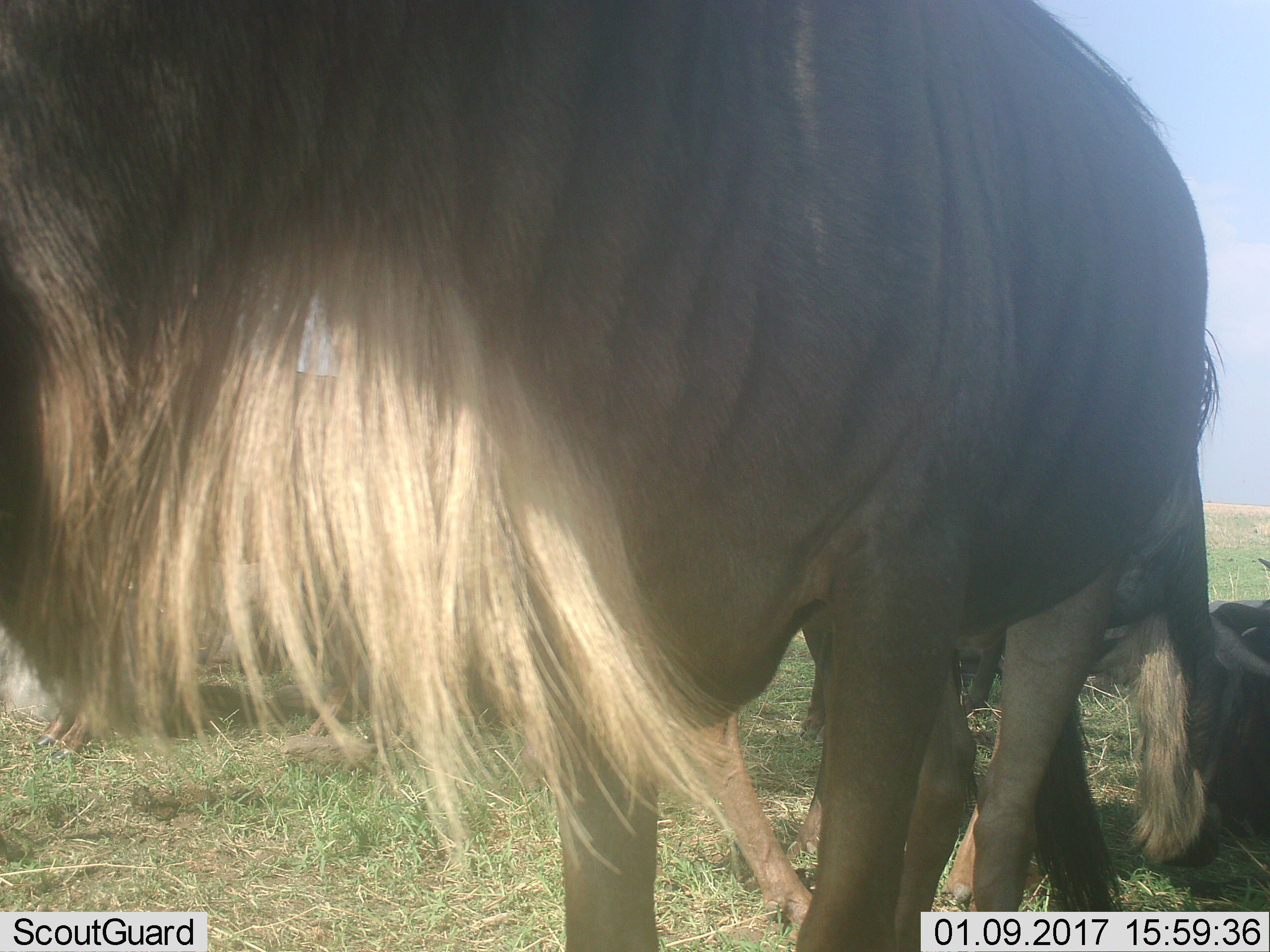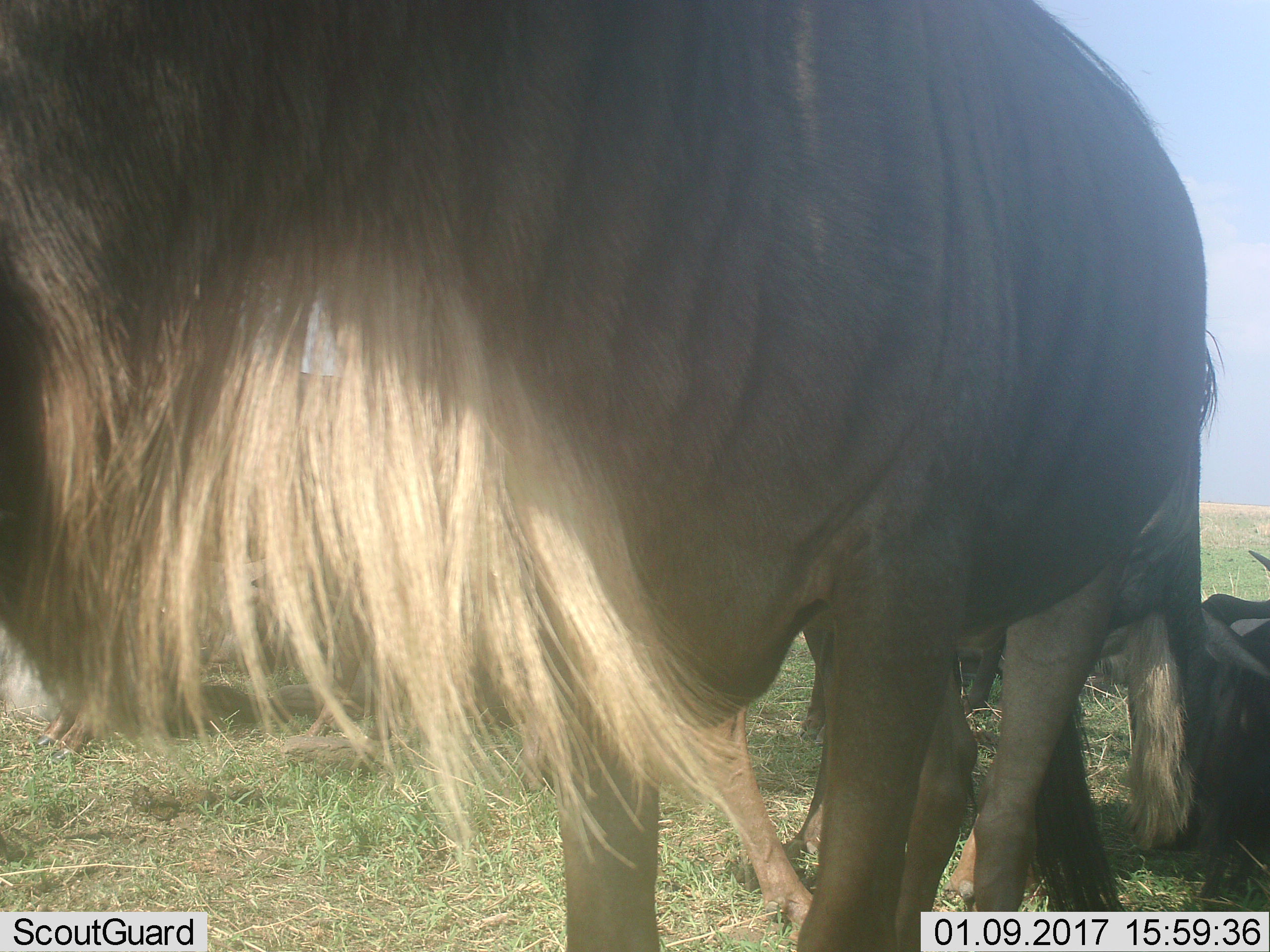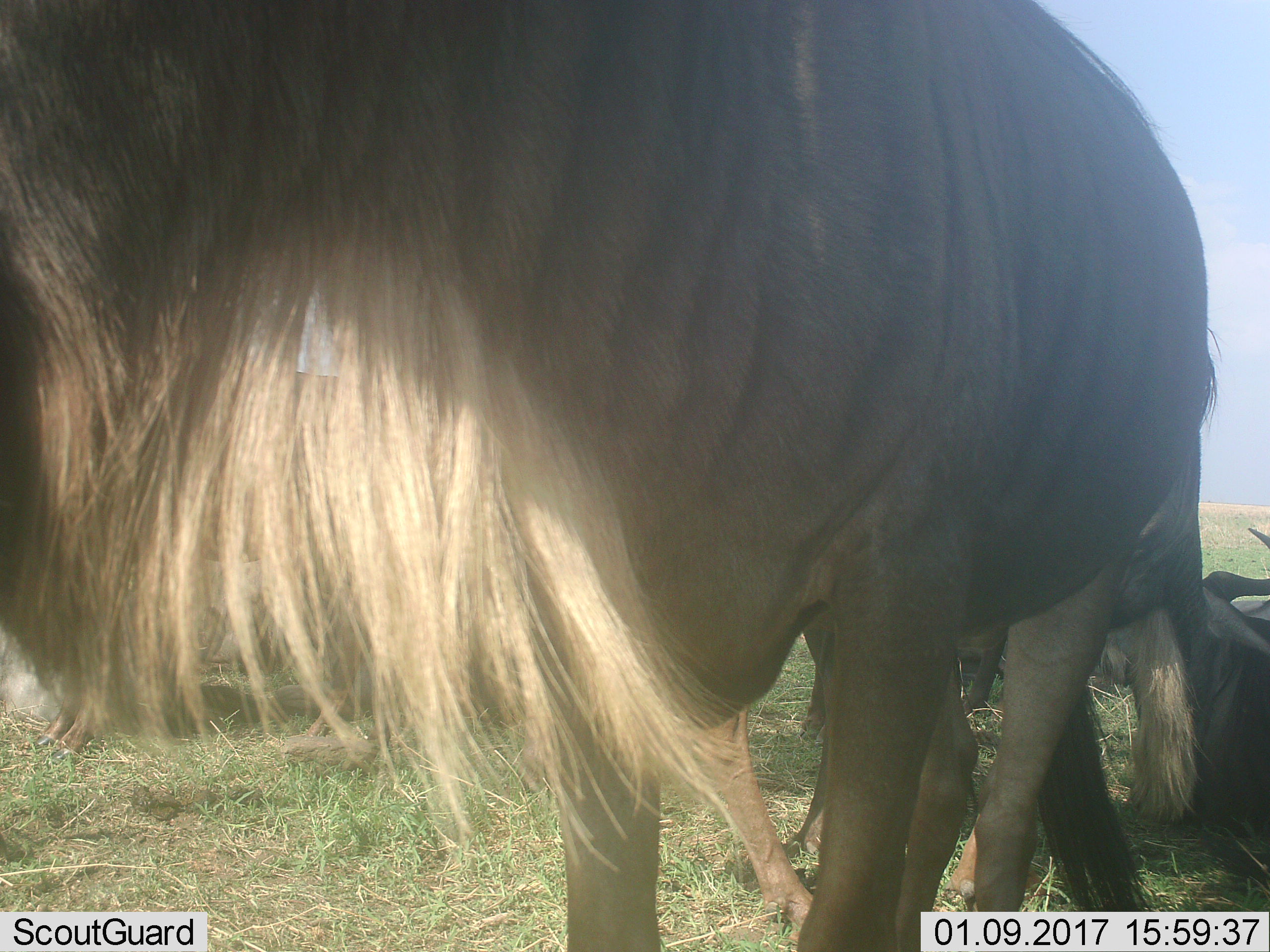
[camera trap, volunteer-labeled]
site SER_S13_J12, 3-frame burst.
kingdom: Animalia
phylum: Chordata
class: Mammalia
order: Artiodactyla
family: Bovidae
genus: Connochaetes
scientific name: Connochaetes taurinus taurinus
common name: blue wildebeest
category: wildebeestblue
Wildebeestblue (blue wildebeest) (Connochaetes taurinus taurinus), count 3. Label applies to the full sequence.